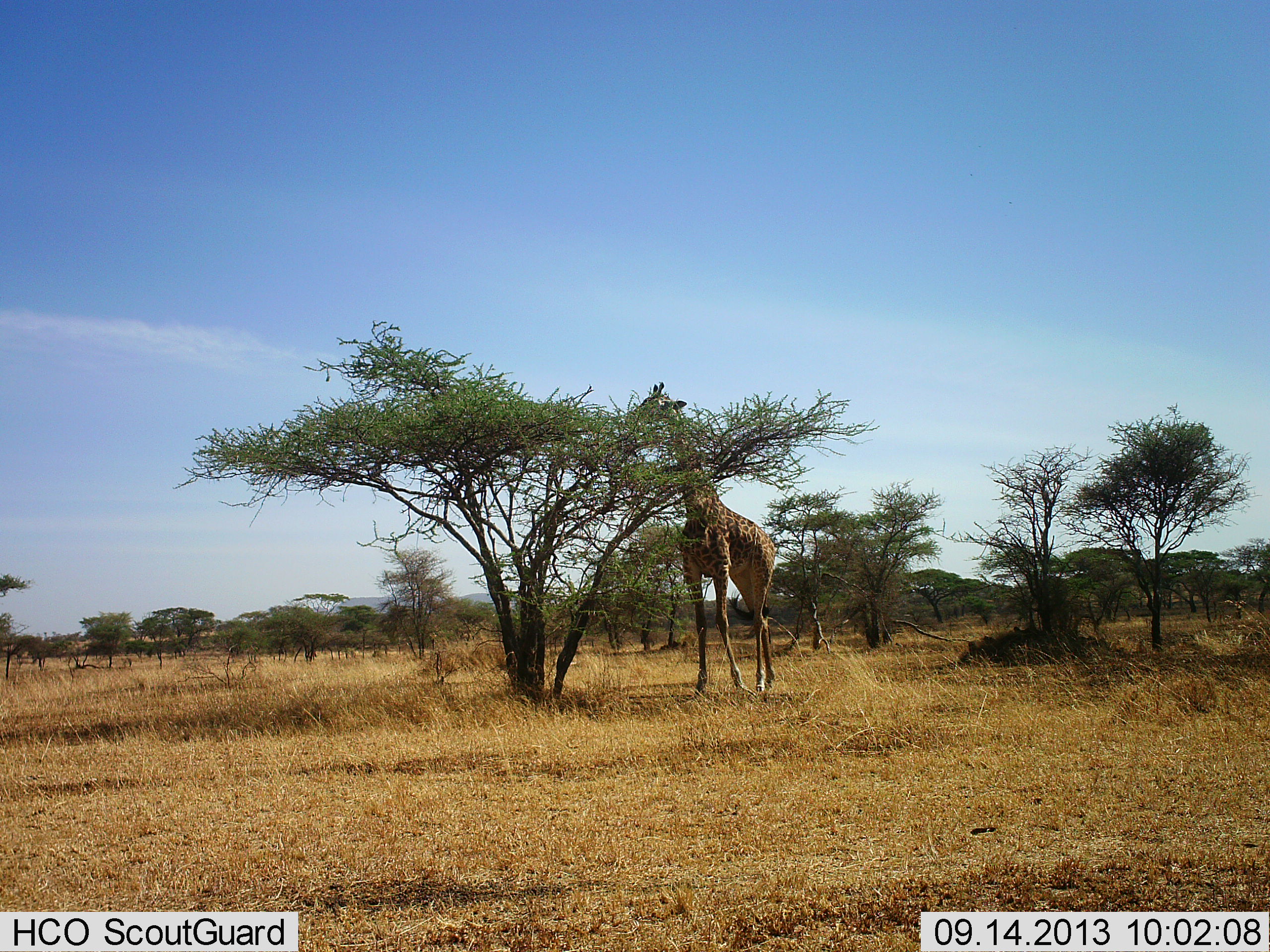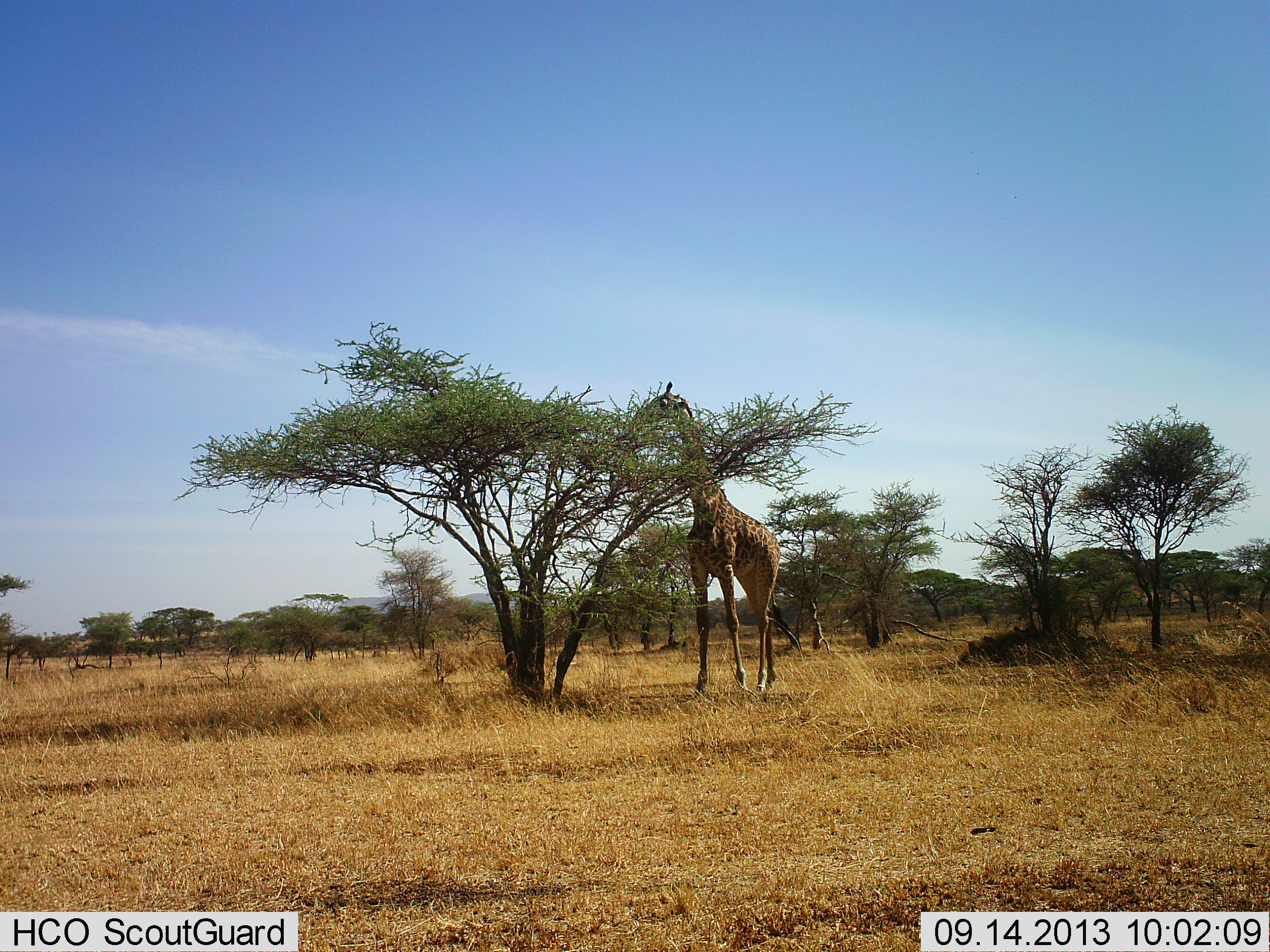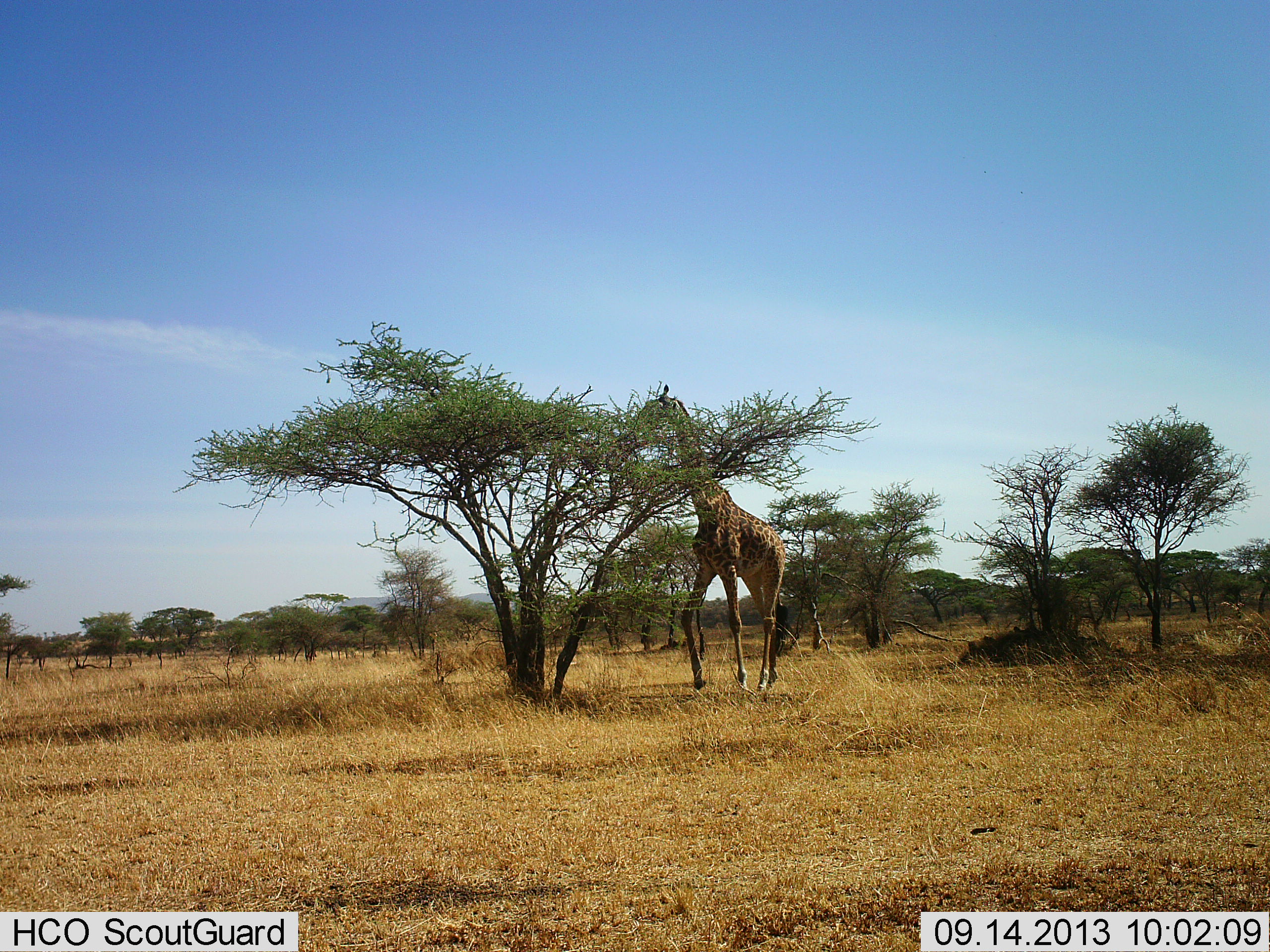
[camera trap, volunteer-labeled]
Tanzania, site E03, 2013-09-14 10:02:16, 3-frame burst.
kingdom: Animalia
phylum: Chordata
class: Mammalia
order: Artiodactyla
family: Giraffidae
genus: Giraffa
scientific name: Giraffa camelopardalis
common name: giraffe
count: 1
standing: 10%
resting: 0%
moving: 0%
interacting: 0%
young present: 0%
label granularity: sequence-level